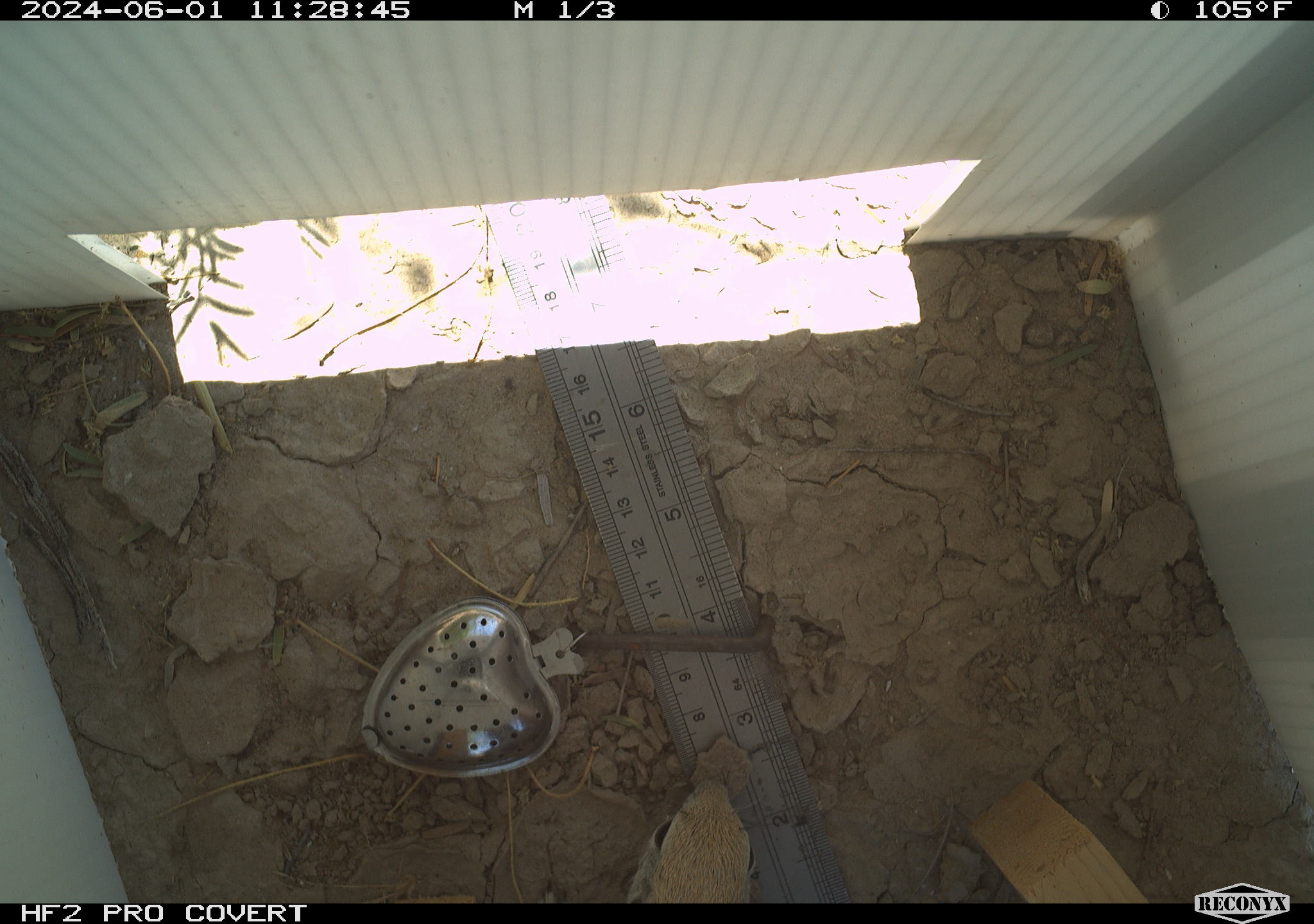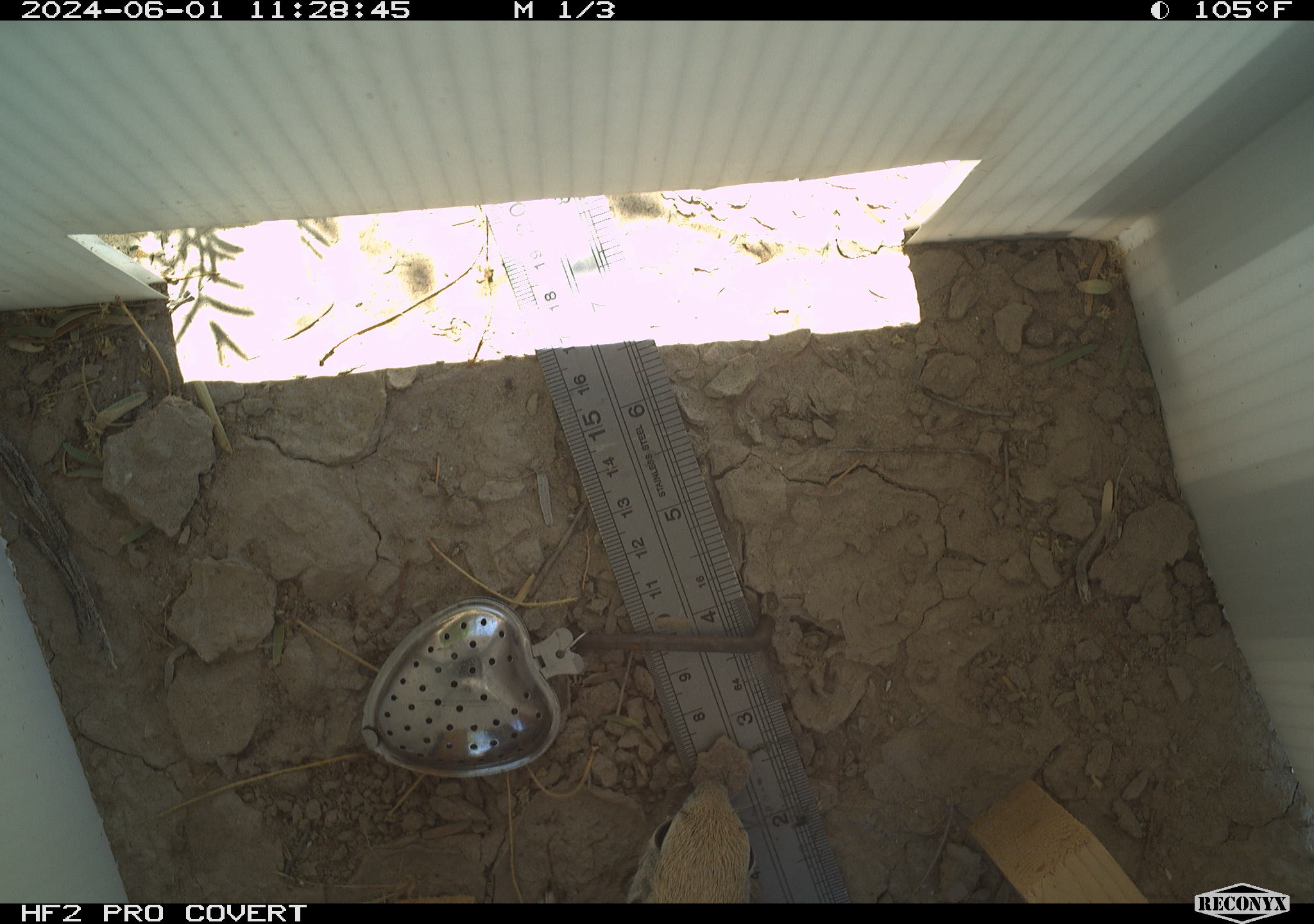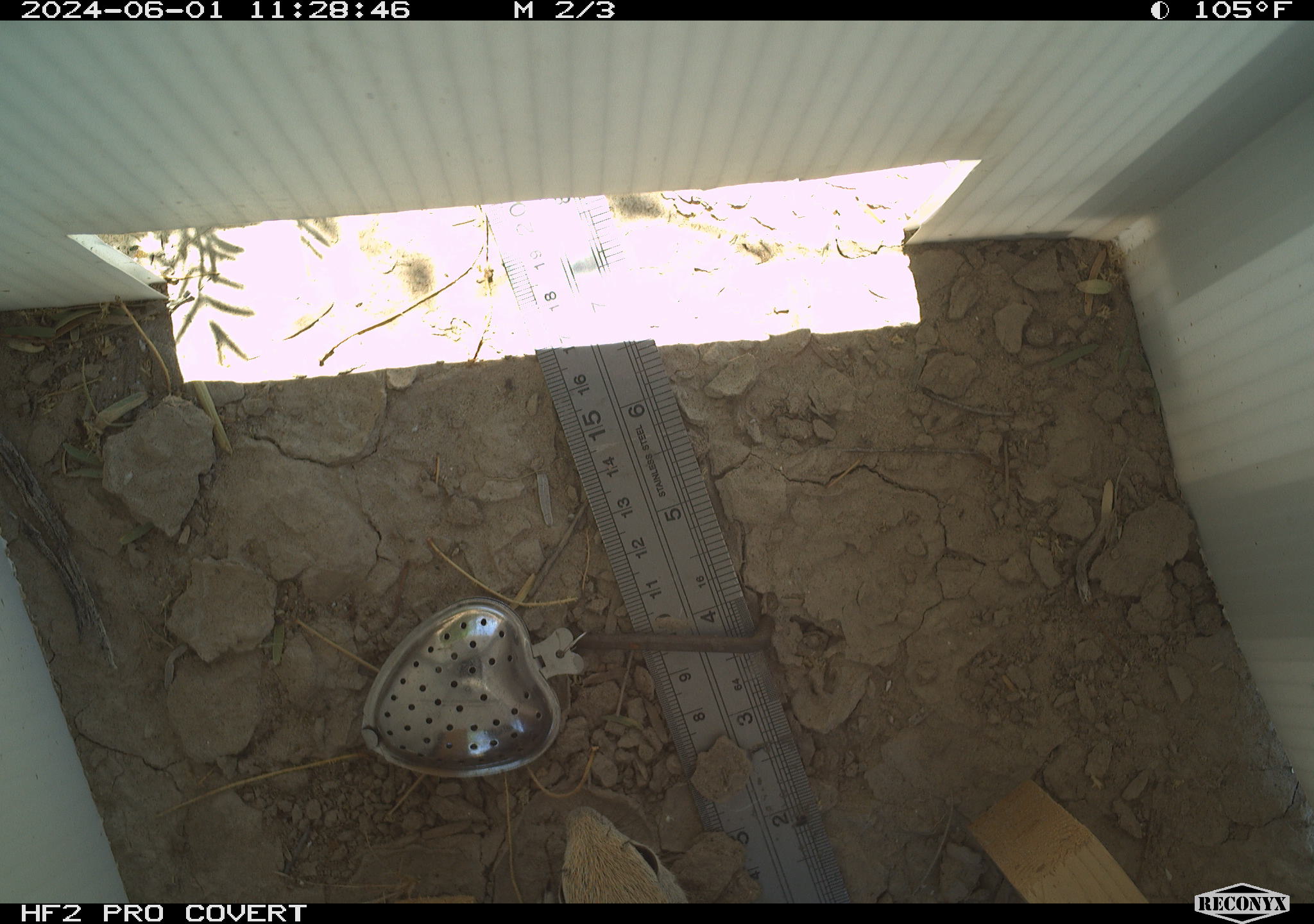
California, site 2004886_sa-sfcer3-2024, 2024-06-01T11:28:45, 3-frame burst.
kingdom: Animalia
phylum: Chordata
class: Mammalia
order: Rodentia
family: Sciuridae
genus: Xerospermophilus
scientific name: Xerospermophilus tereticaudus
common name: round-tailed ground squirrel